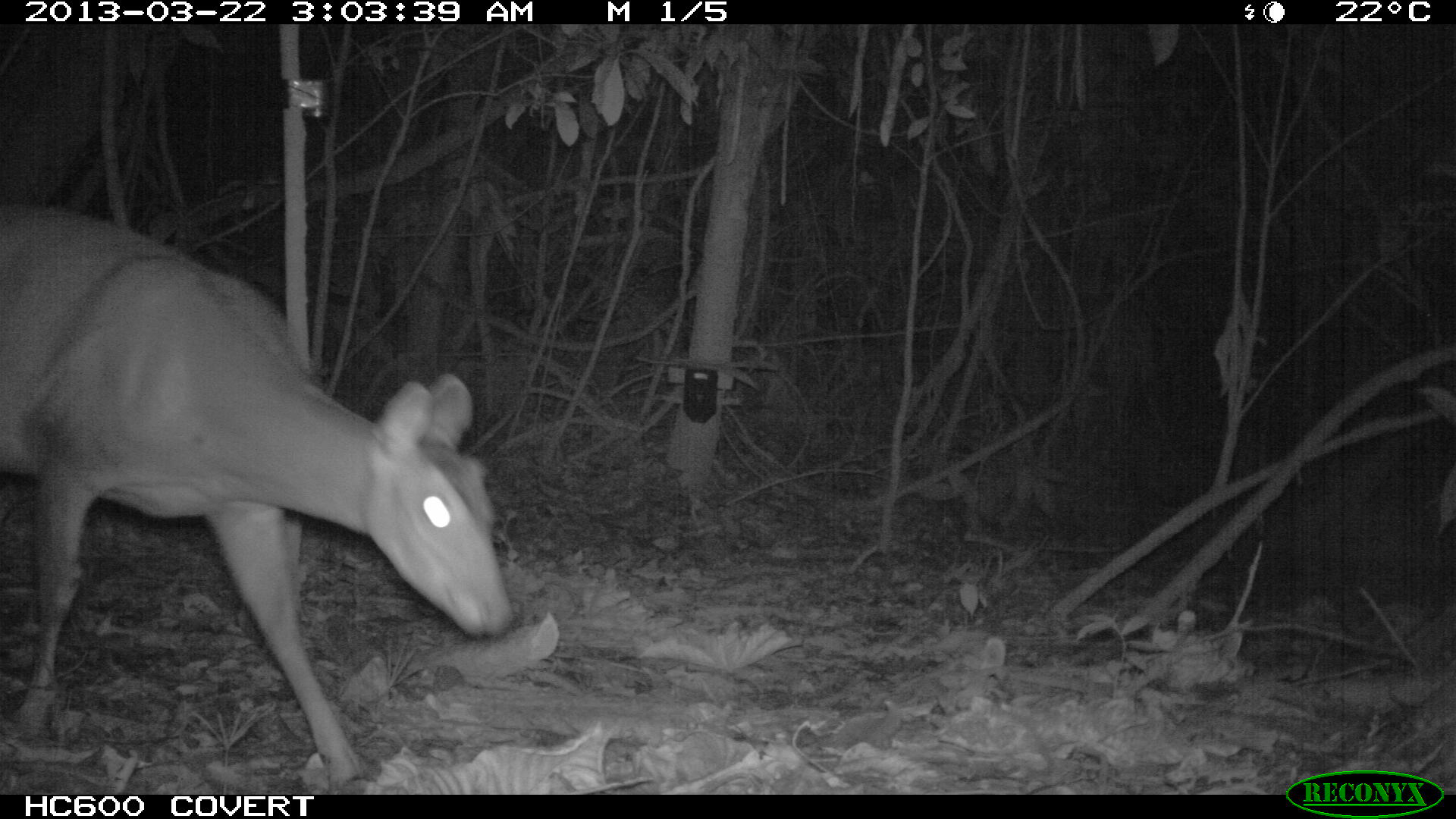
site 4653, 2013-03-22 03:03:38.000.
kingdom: Animalia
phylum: Chordata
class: Mammalia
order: Artiodactyla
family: Cervidae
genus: Mazama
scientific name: Mazama americana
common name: red brocket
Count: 1.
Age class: adult.